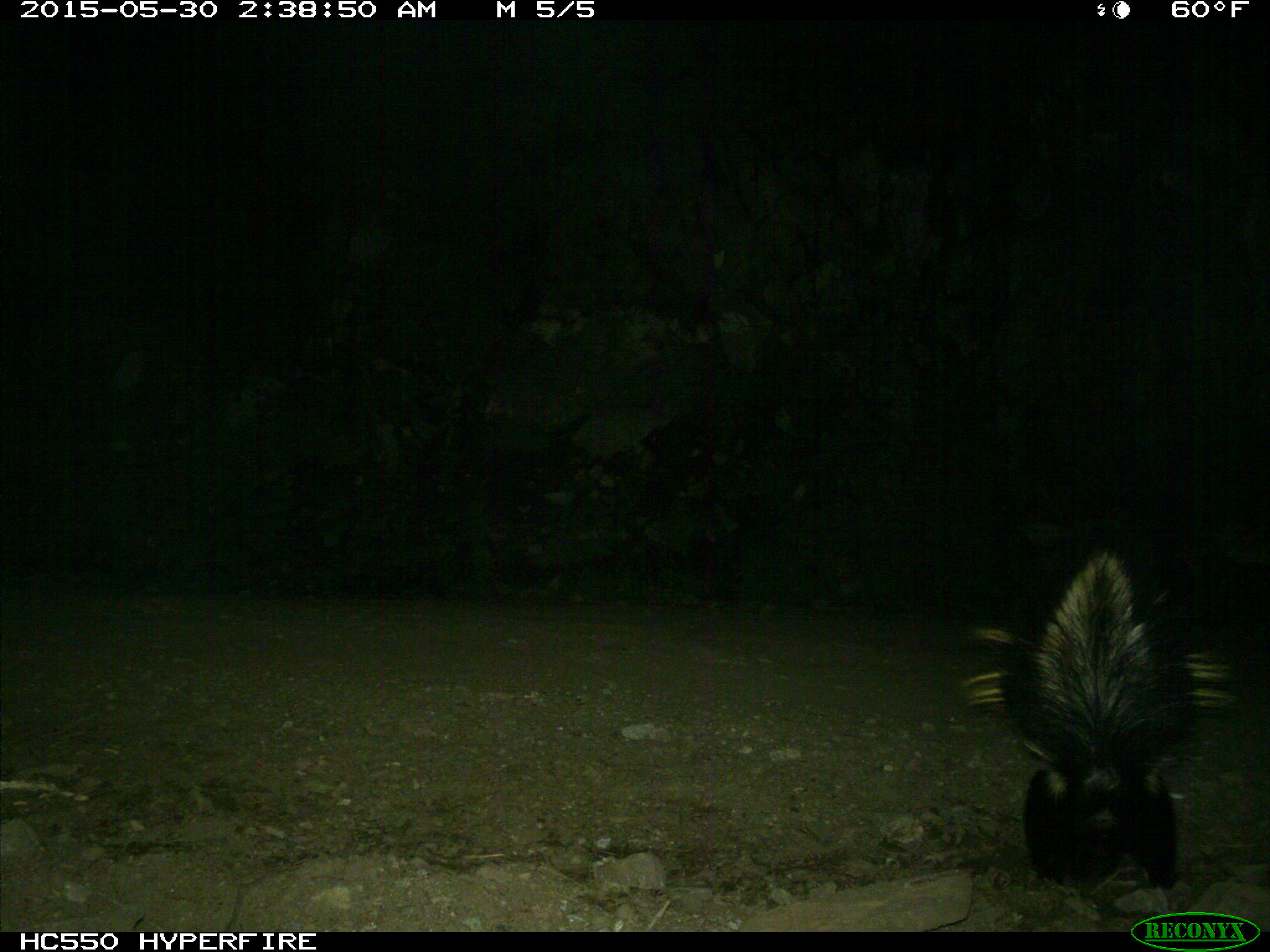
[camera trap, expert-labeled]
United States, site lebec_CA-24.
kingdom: Animalia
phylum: Chordata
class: Mammalia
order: Carnivora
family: Mephitidae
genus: Mephitis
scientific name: Mephitis mephitis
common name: striped skunk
Mephitis mephitis (striped skunk).